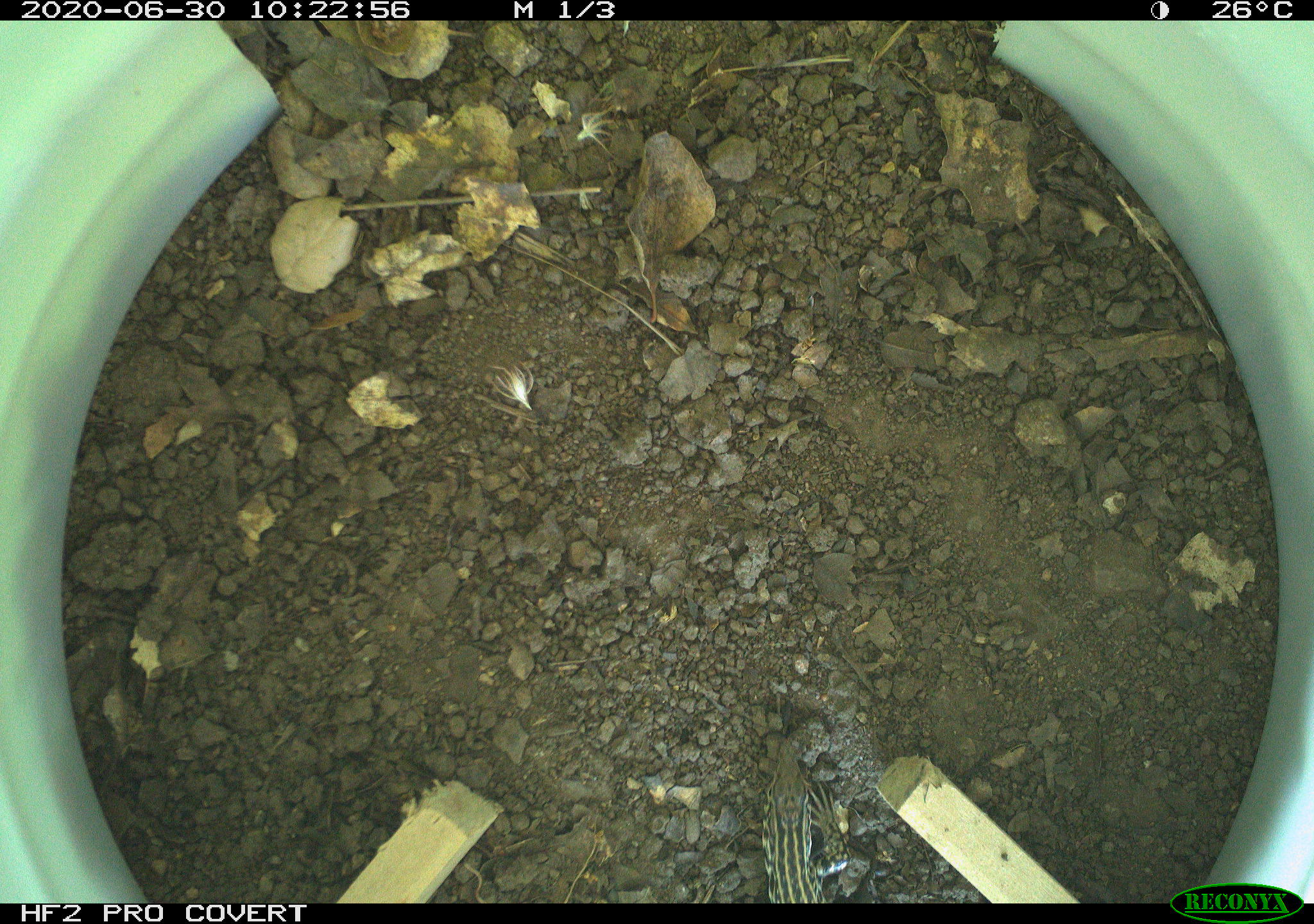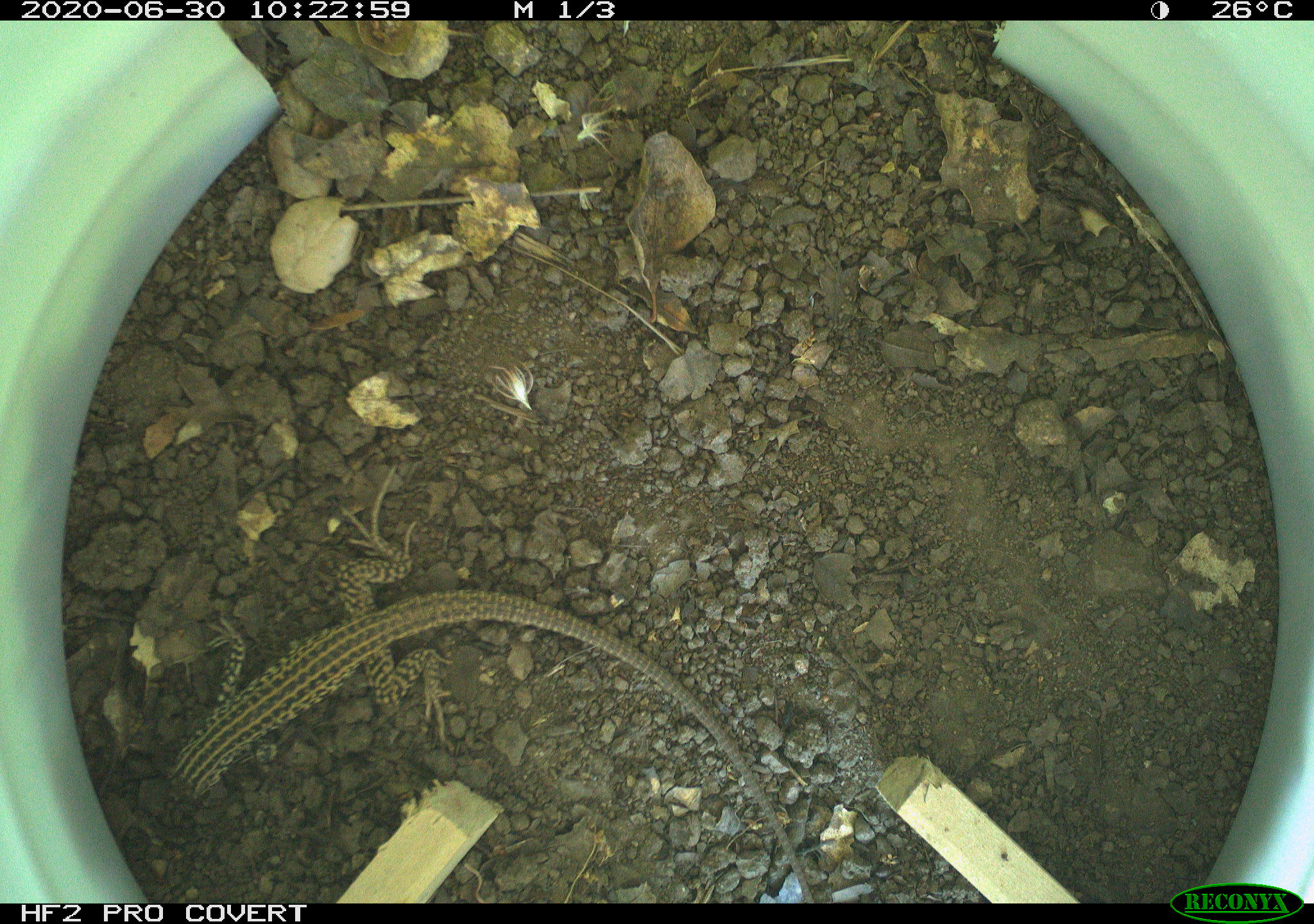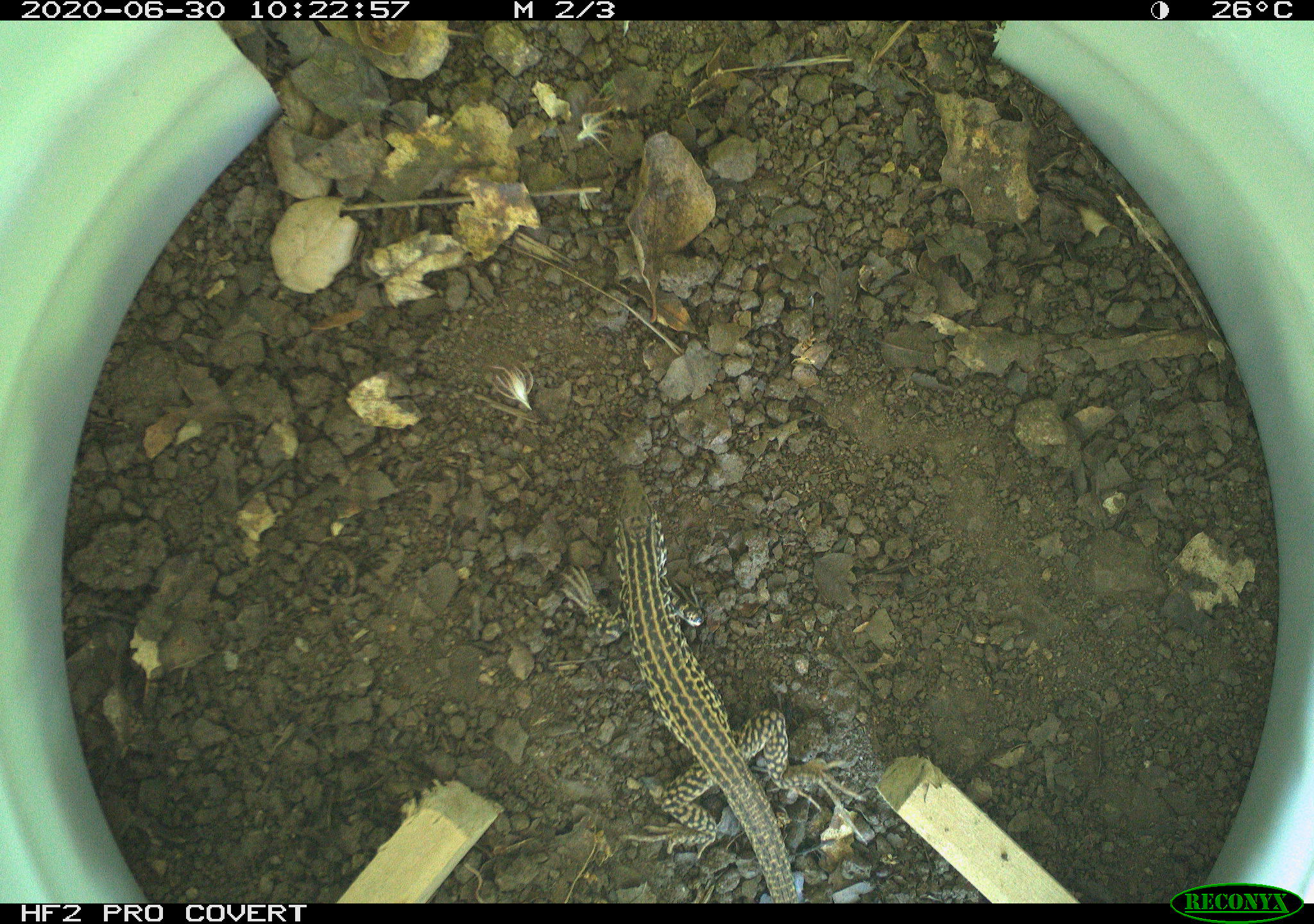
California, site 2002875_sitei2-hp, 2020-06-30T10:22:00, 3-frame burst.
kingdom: Animalia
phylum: Chordata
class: Reptilia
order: Squamata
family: Teiidae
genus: Aspidoscelis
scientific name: Aspidoscelis tigris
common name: western whiptail